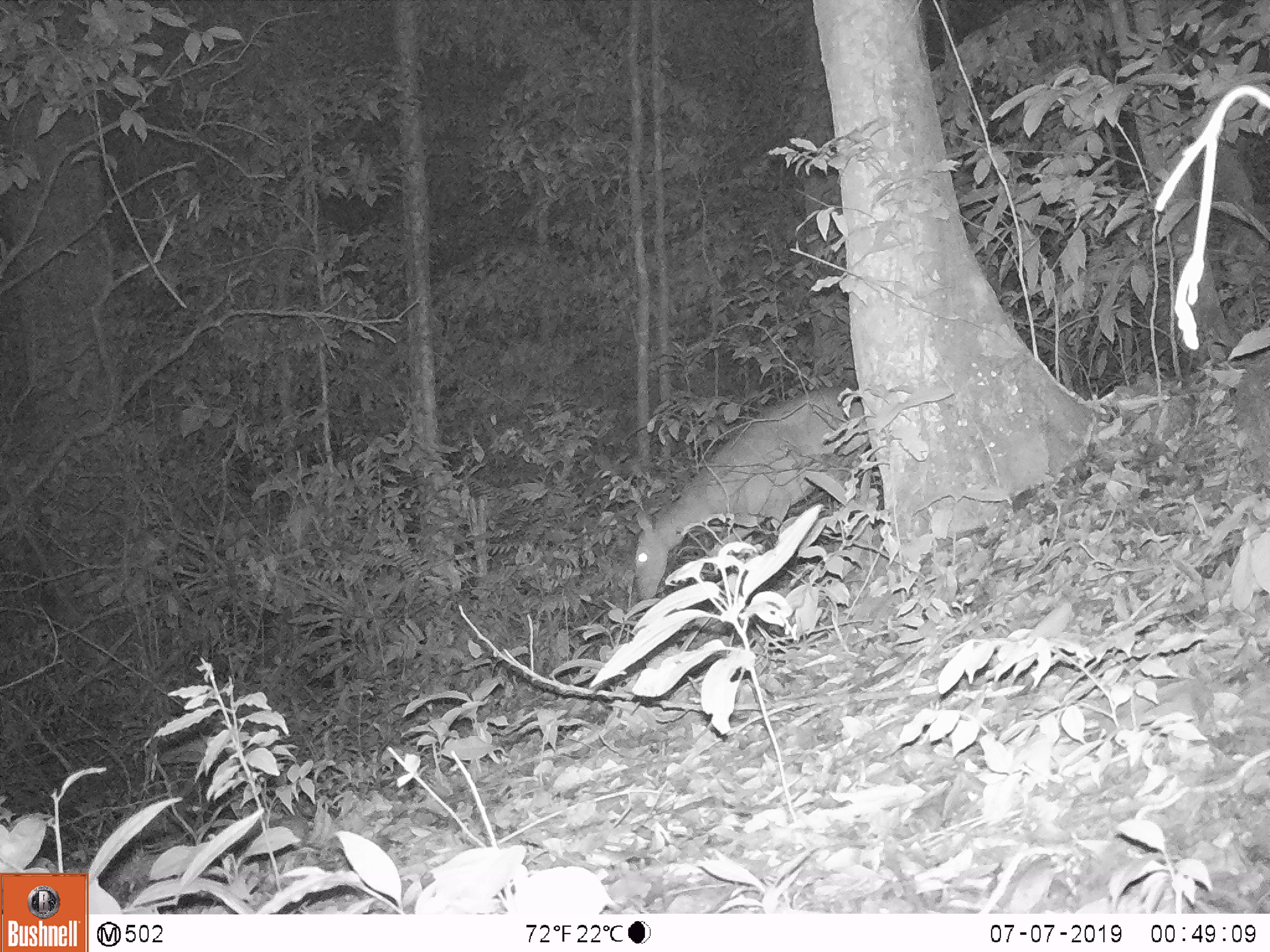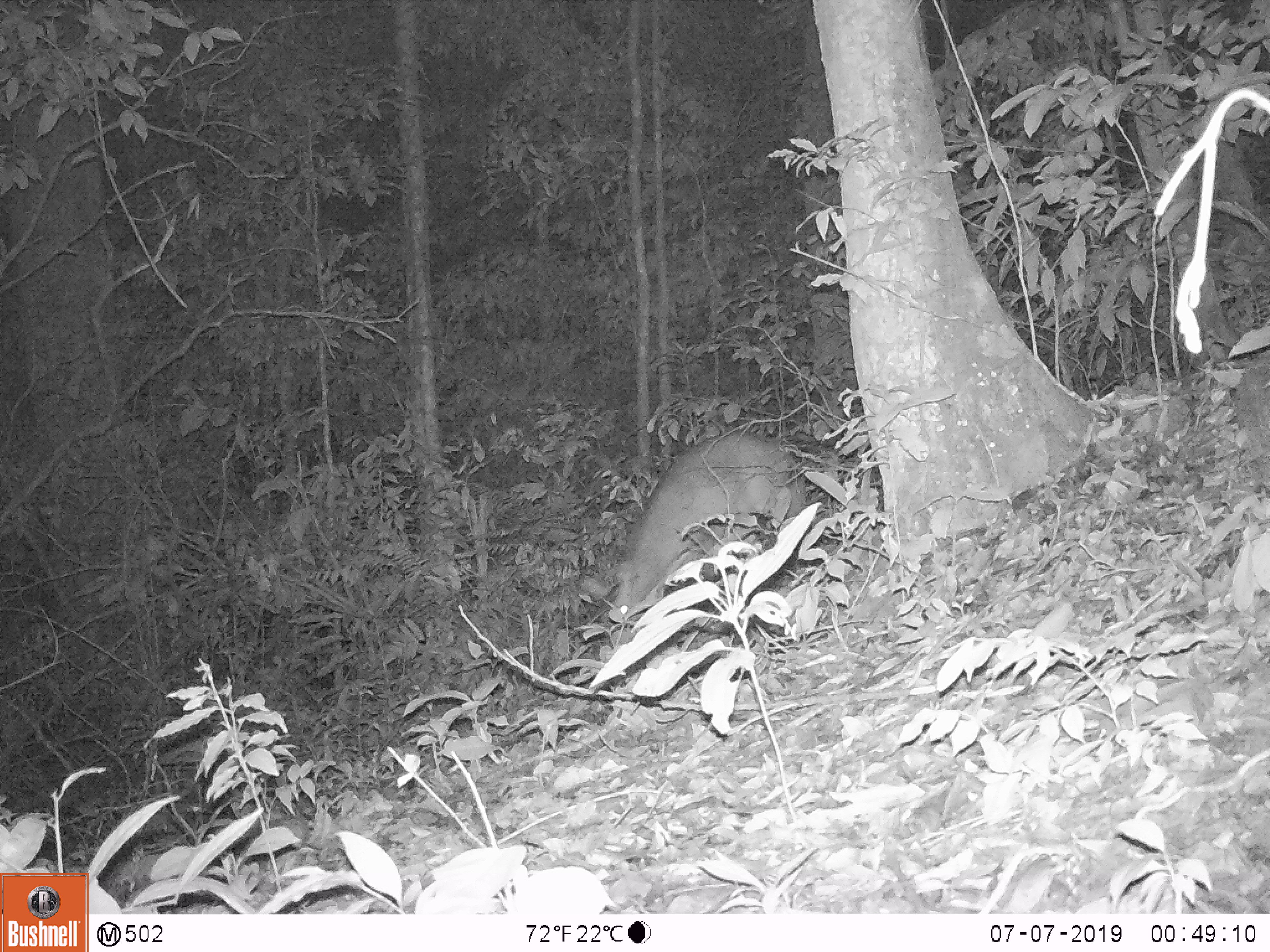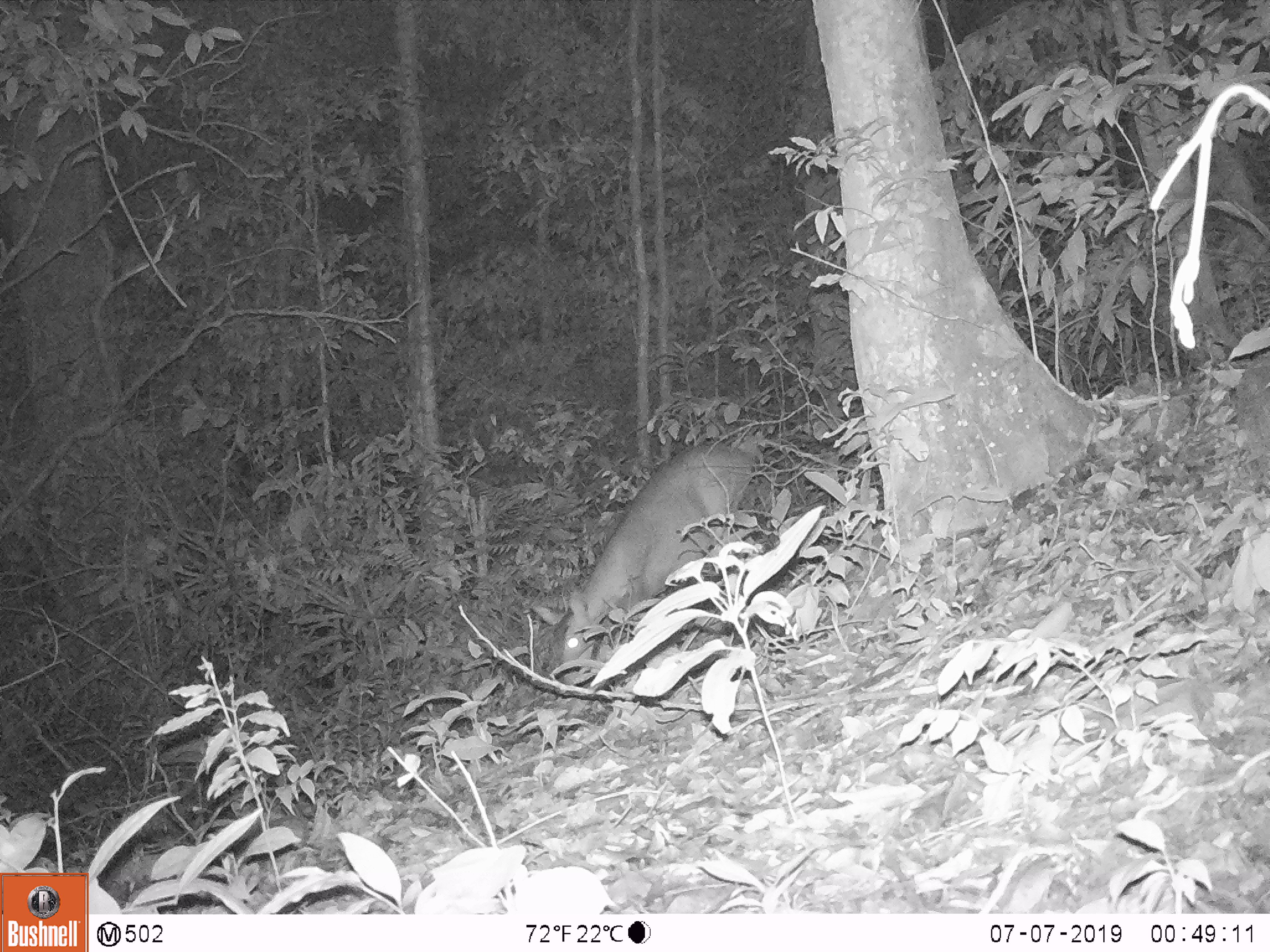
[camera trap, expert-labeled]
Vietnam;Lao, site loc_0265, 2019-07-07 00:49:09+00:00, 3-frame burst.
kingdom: Animalia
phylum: Chordata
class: Mammalia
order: Artiodactyla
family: Cervidae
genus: Muntiacus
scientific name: Muntiacus vuquangensis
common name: large-antlered muntjac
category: large antlered muntjac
Large antlered muntjac (large-antlered muntjac) (Muntiacus vuquangensis). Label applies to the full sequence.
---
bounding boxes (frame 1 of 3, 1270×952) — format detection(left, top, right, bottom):
large antlered muntjac: detection(627, 384, 871, 602)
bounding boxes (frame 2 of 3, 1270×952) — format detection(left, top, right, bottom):
large antlered muntjac: detection(605, 430, 810, 634)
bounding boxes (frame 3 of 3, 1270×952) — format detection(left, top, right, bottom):
large antlered muntjac: detection(554, 437, 756, 671)